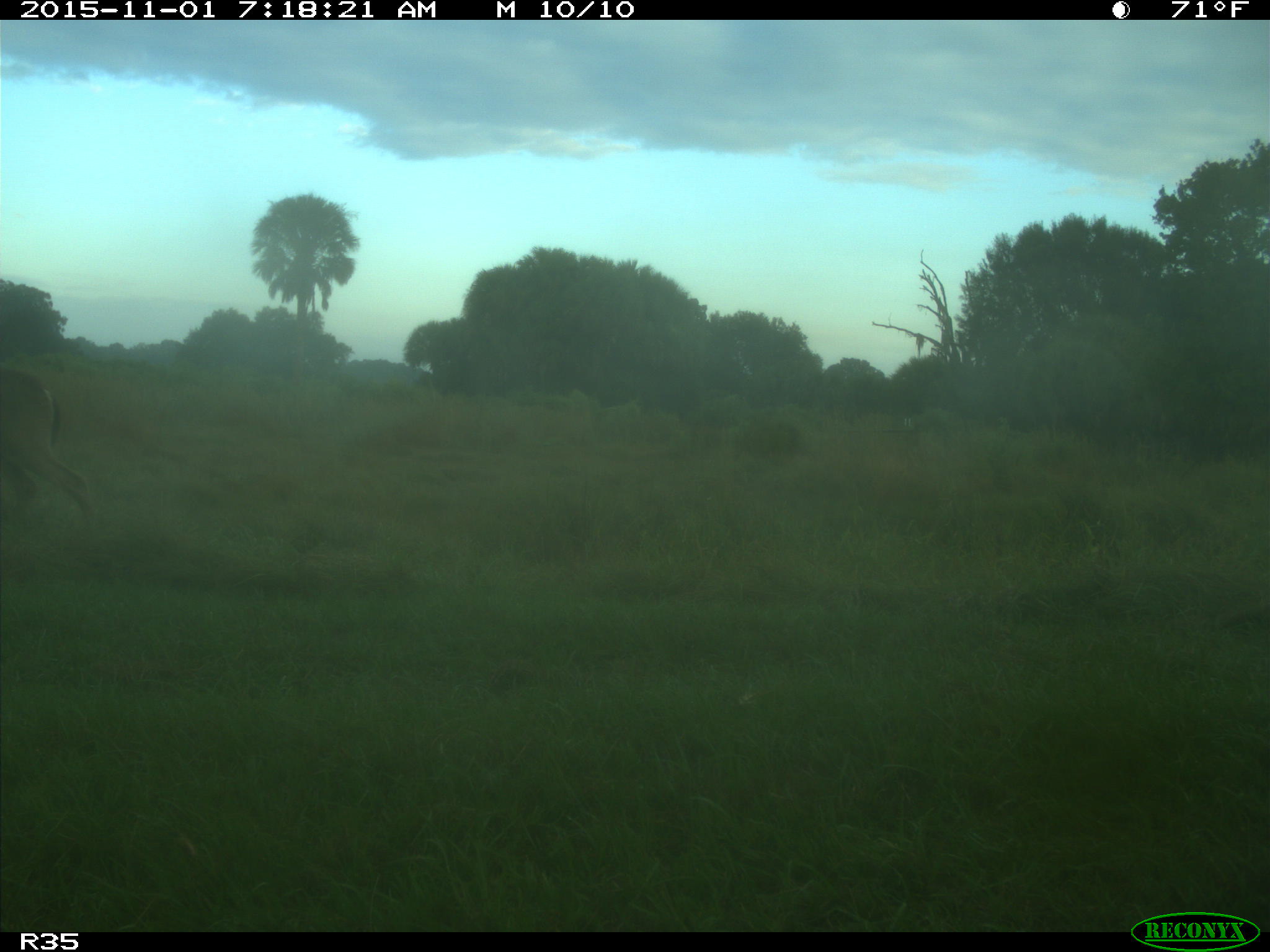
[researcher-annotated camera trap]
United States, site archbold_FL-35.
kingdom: Animalia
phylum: Chordata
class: Mammalia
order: Artiodactyla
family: Cervidae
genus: Odocoileus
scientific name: Odocoileus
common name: deer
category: unidentified deer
Unidentified deer (deer) (Odocoileus).